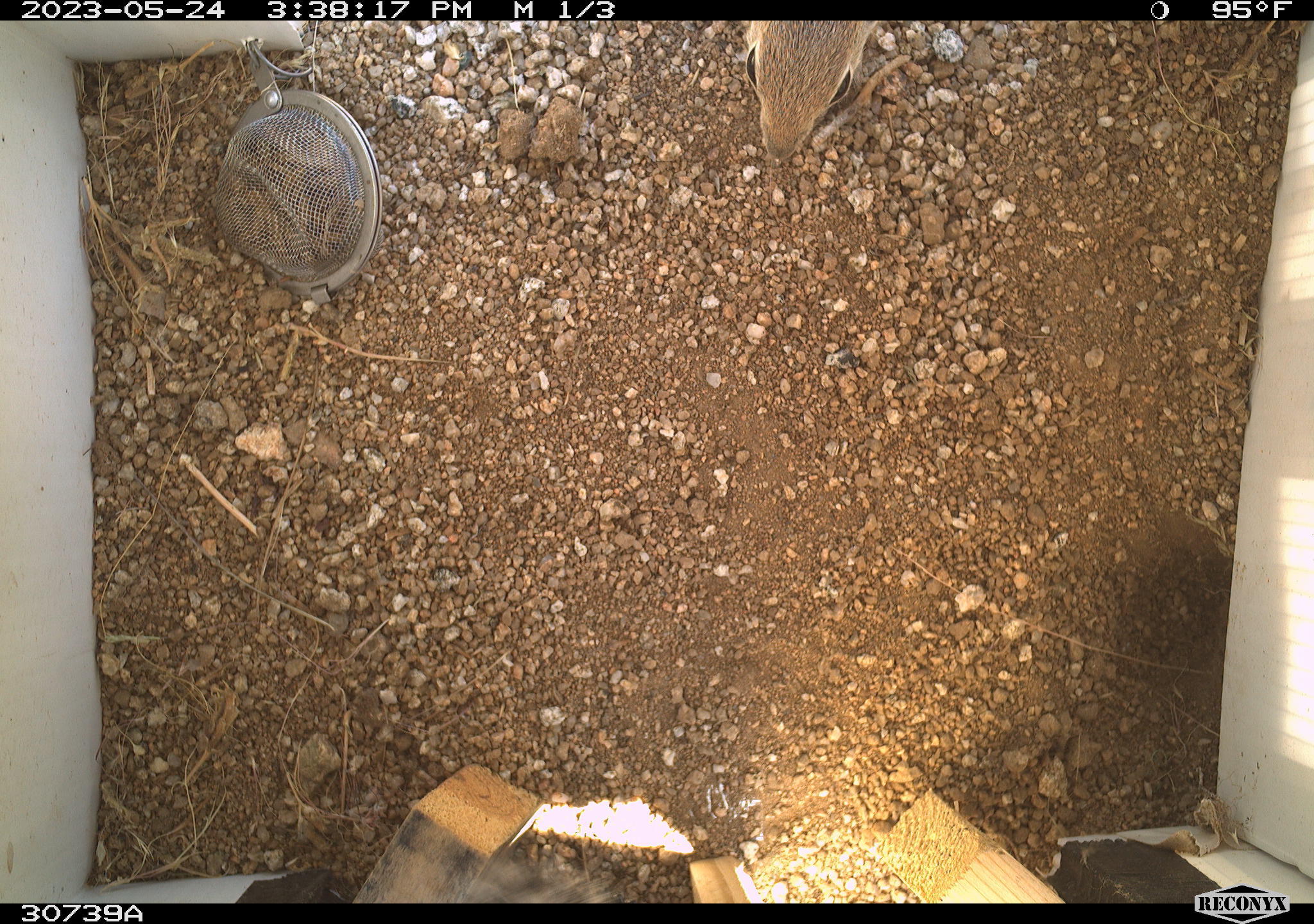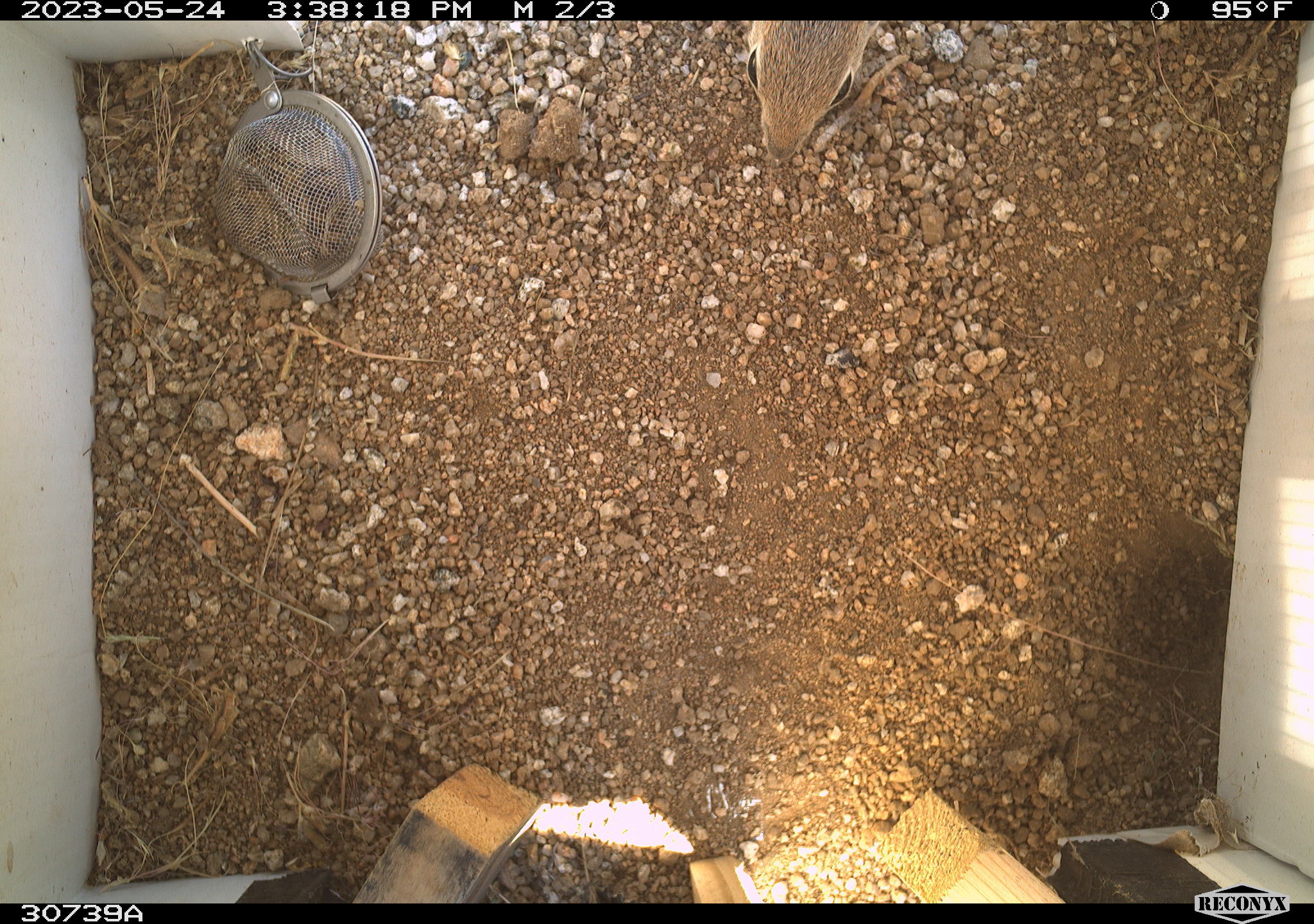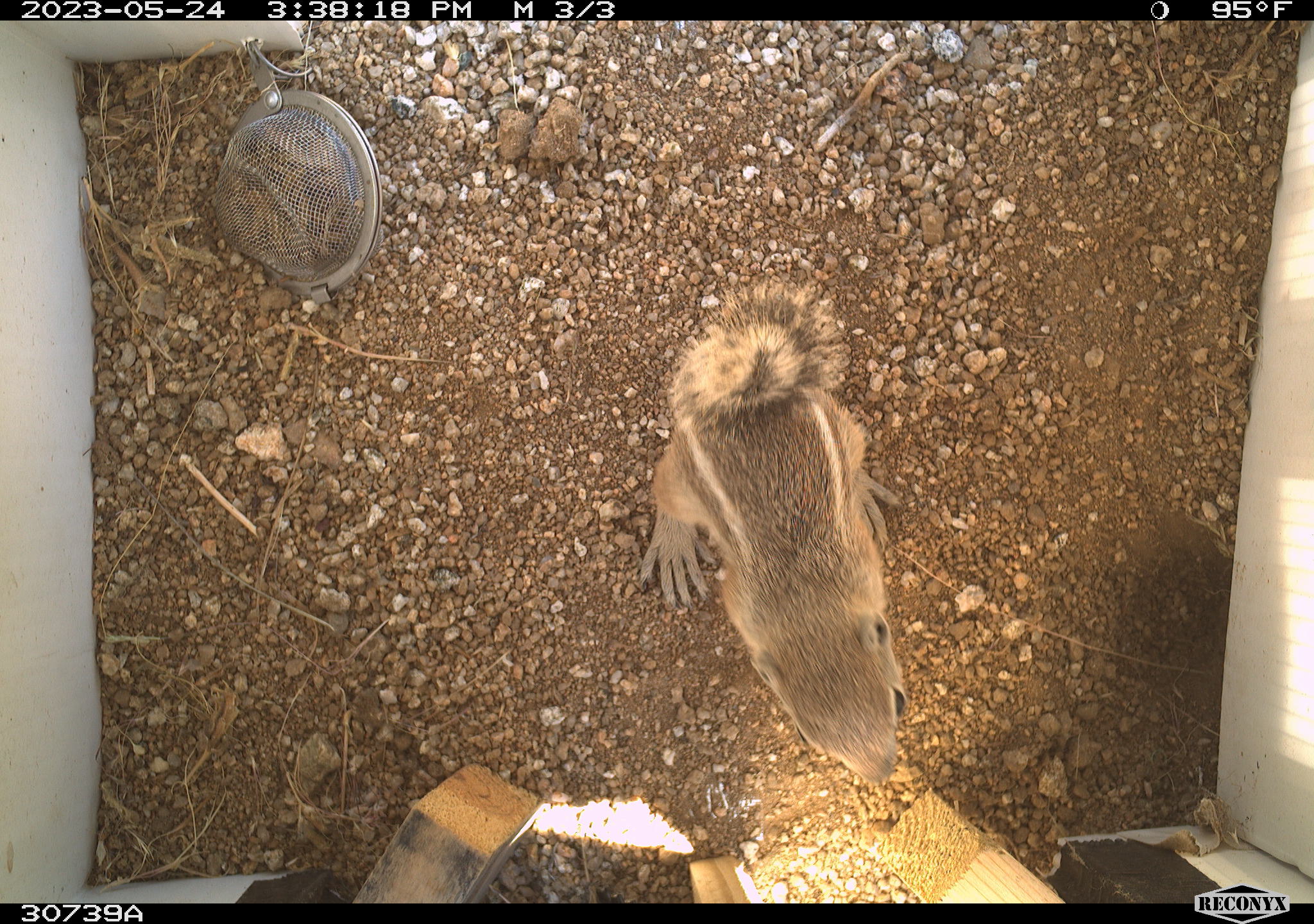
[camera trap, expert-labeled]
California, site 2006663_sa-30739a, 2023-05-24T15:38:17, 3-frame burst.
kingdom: Animalia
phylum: Chordata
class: Mammalia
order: Rodentia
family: Sciuridae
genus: Ammospermophilus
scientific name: Ammospermophilus leucurus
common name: white-tailed antelope squirrel